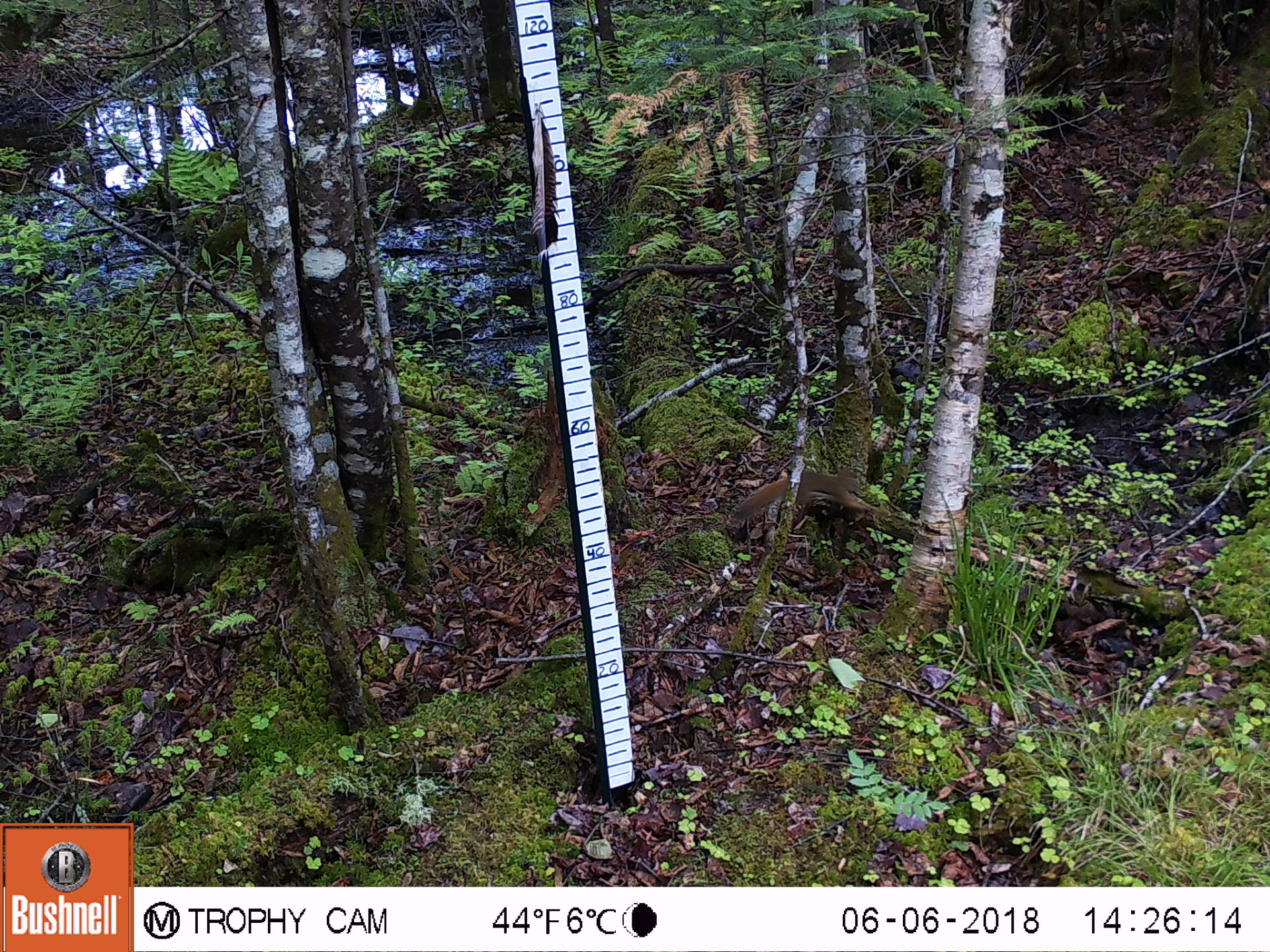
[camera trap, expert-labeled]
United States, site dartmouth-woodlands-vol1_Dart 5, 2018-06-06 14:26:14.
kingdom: Animalia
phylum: Chordata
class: Mammalia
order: Rodentia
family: Sciuridae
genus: Tamiasciurus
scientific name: Tamiasciurus hudsonicus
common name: red squirrel